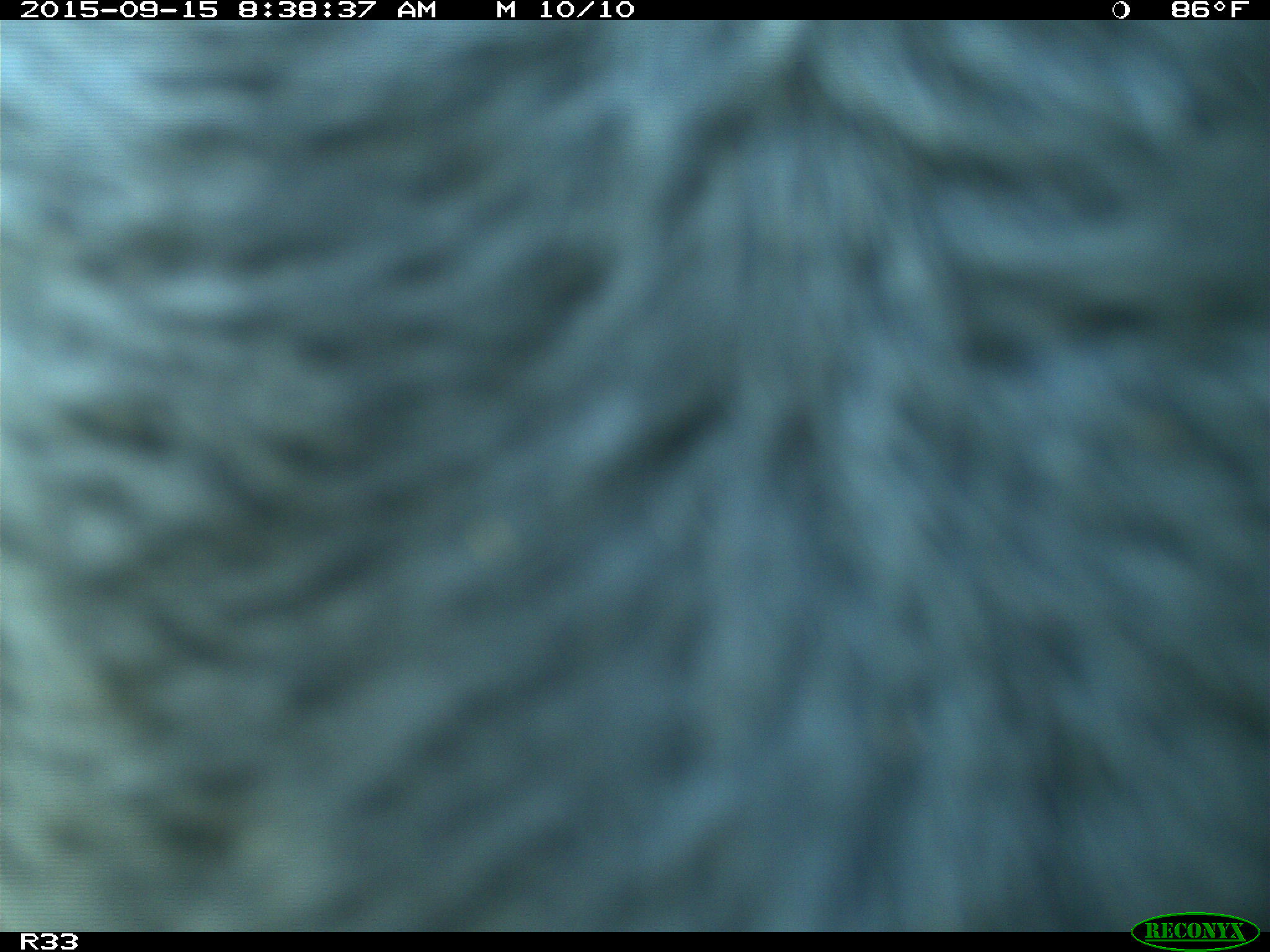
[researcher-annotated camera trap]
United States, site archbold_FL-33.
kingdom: Animalia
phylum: Chordata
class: Mammalia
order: Artiodactyla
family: Bovidae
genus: Bos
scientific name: Bos taurus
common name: domestic cow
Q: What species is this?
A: Bos taurus (domestic cow).